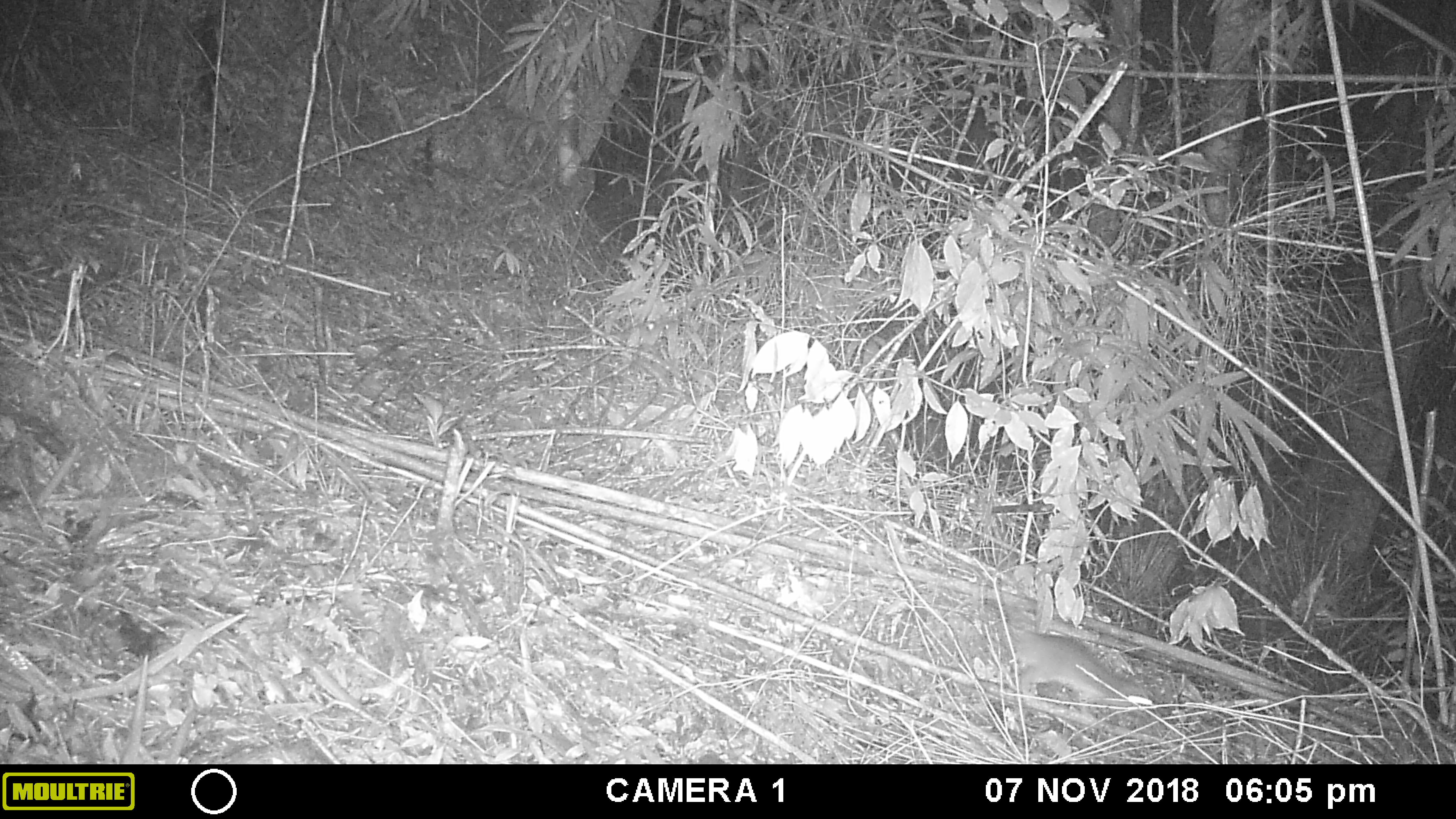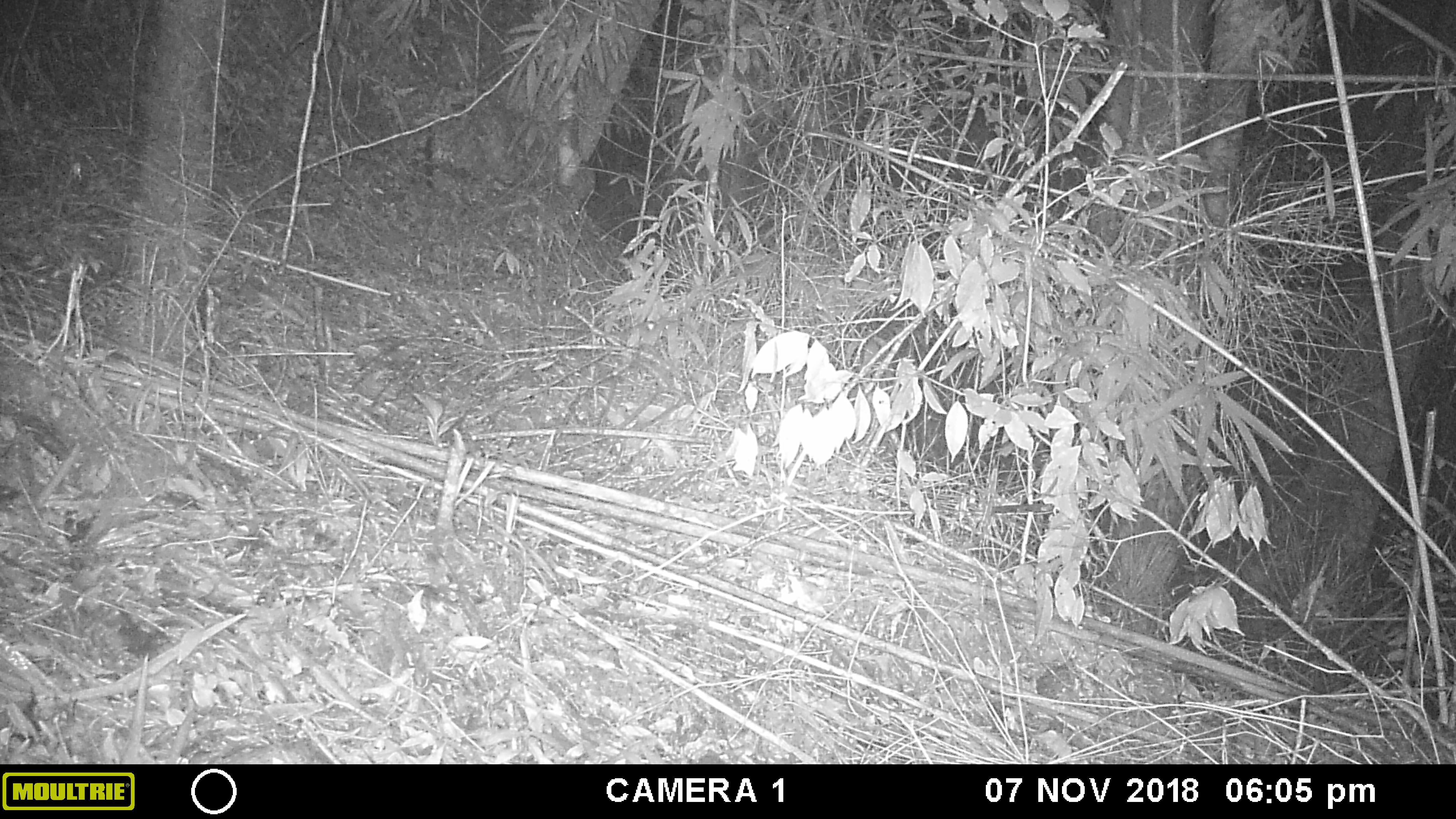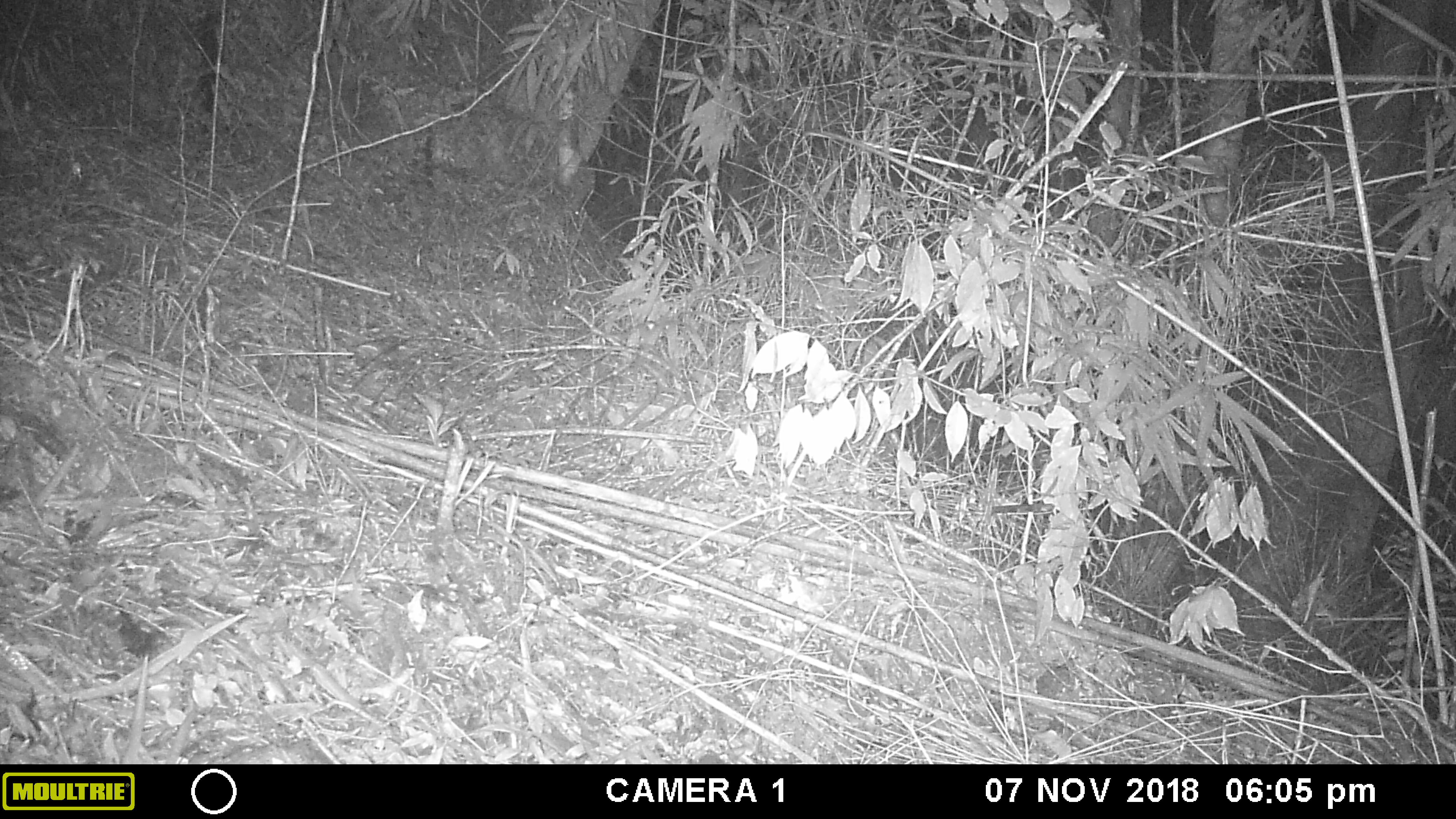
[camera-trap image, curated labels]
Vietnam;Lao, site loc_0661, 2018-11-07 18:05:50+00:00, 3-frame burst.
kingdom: Animalia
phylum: Chordata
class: Mammalia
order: Rodentia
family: Muridae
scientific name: Muridae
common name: old-world mice and rats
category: unidentified murid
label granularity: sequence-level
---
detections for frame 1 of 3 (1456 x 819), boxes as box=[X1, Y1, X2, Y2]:
unidentified murid: box=[1008, 625, 1156, 711]